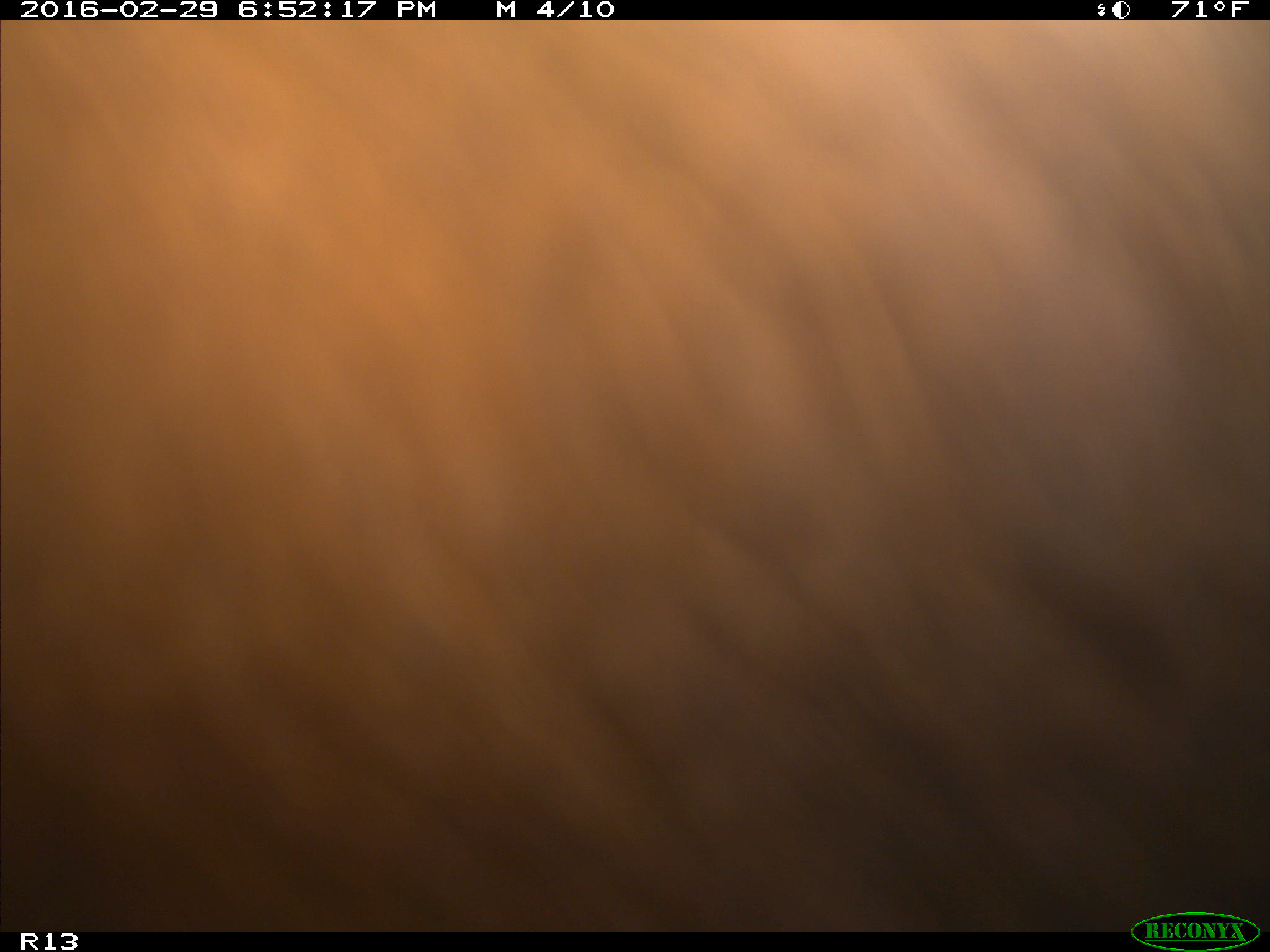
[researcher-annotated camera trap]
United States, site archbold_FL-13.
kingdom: Animalia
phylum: Chordata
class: Mammalia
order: Artiodactyla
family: Bovidae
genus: Bos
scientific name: Bos taurus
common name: domestic cow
Bos taurus (domestic cow).